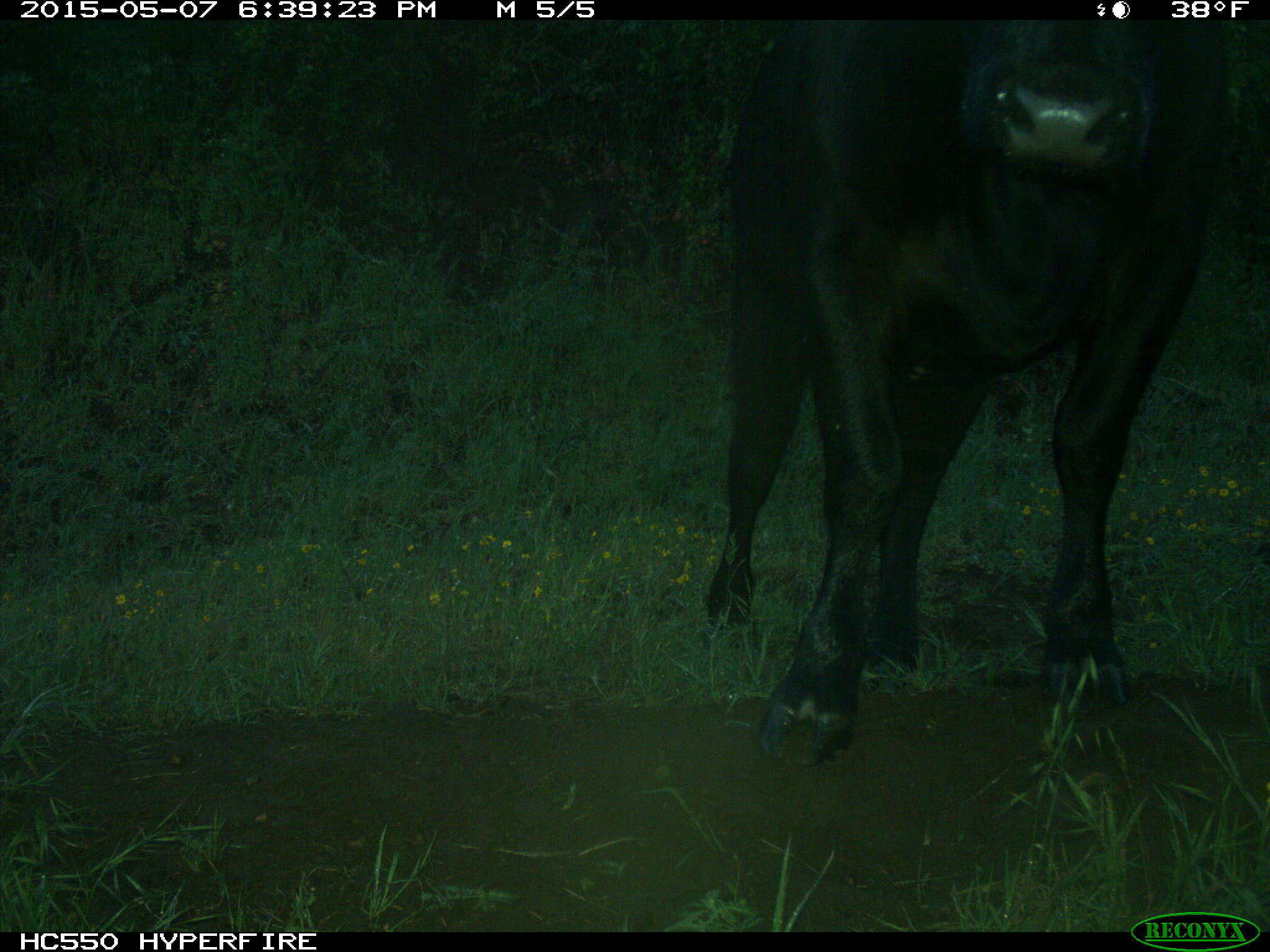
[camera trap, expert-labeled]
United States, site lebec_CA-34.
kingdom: Animalia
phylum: Chordata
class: Mammalia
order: Artiodactyla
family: Bovidae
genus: Bos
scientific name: Bos taurus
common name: domestic cow